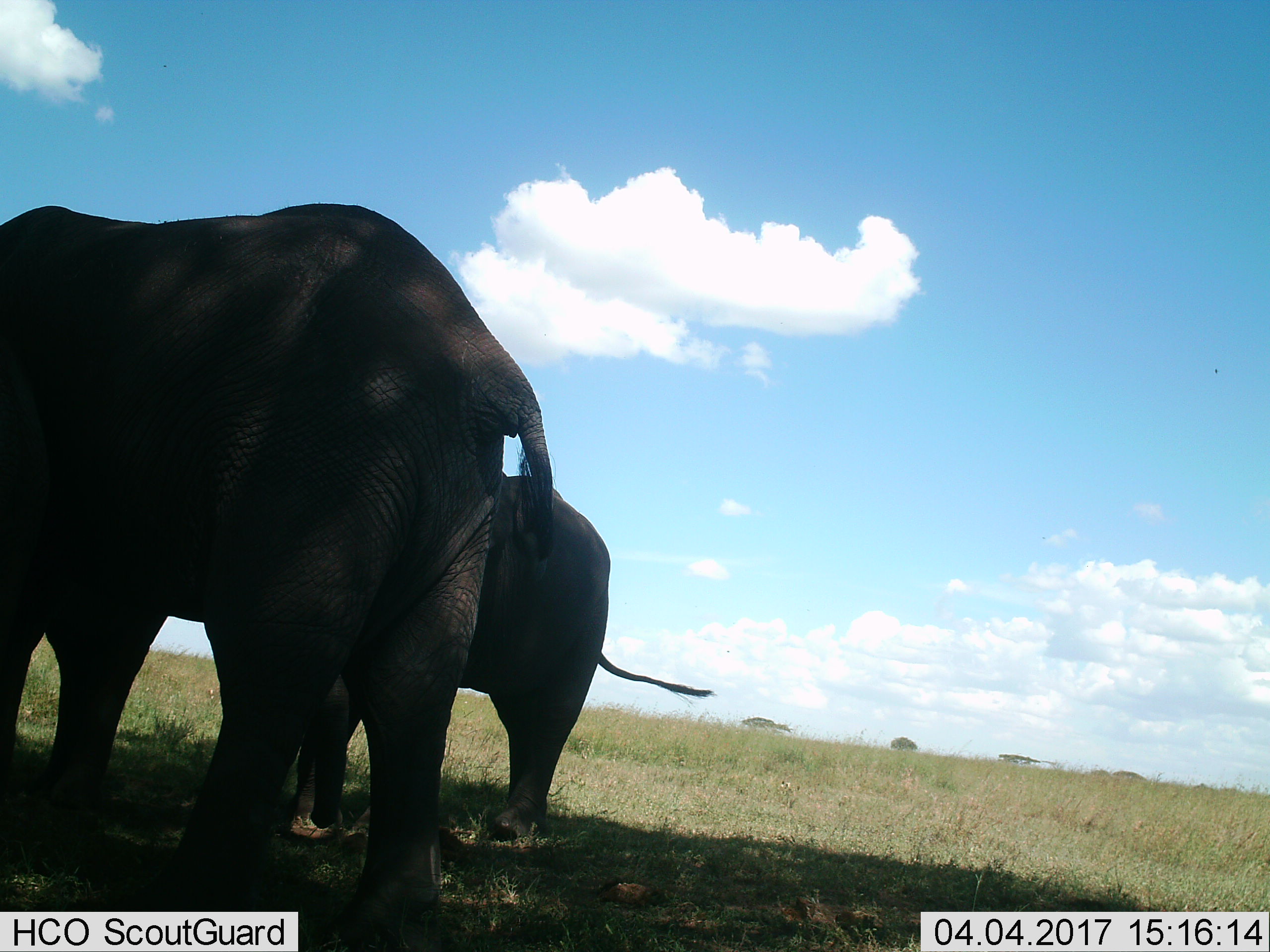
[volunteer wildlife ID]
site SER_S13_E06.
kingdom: Animalia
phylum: Chordata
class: Mammalia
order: Proboscidea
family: Elephantidae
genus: Loxodonta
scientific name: Loxodonta africana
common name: african bush elephant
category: elephant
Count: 2.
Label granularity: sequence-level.